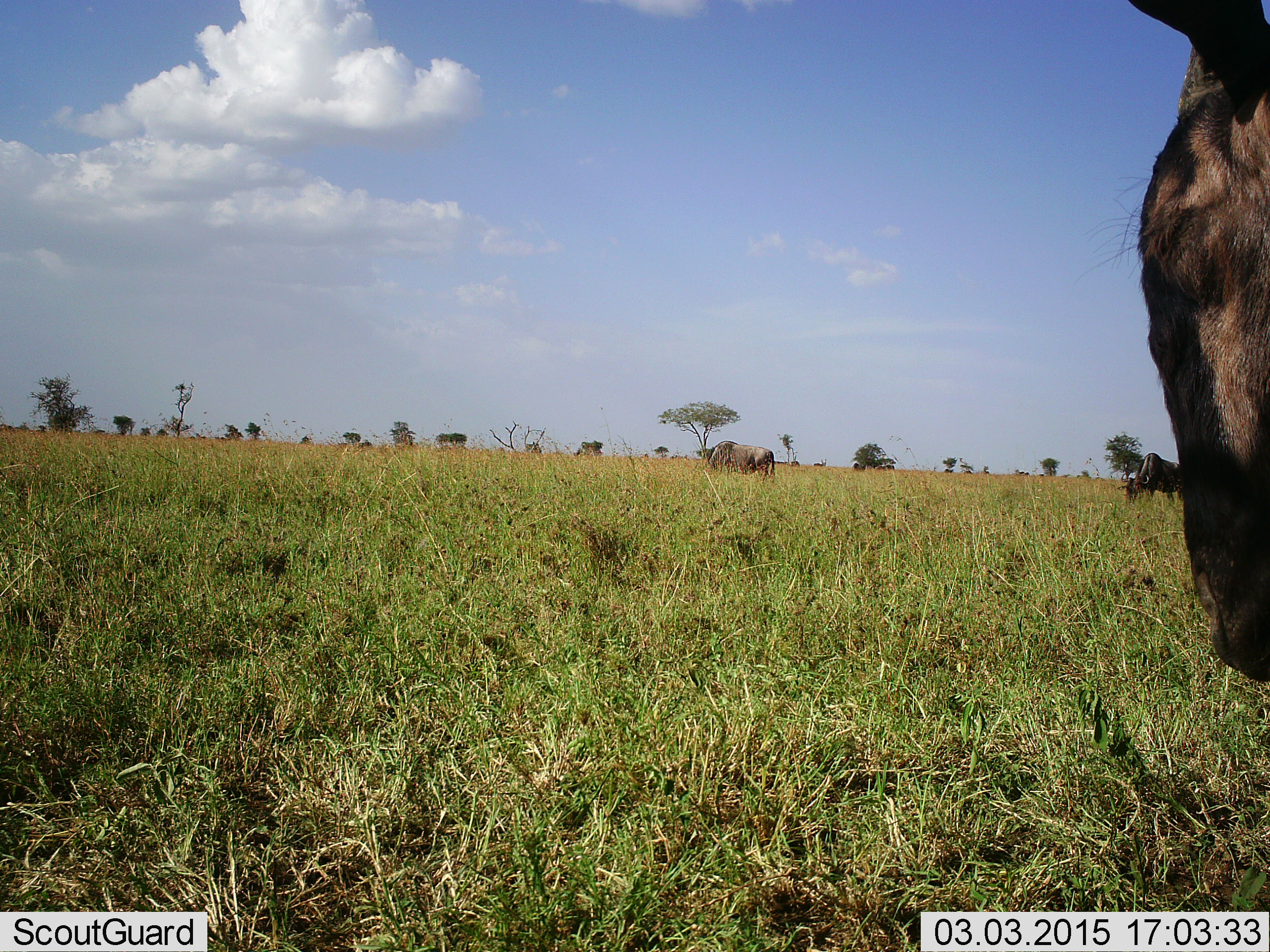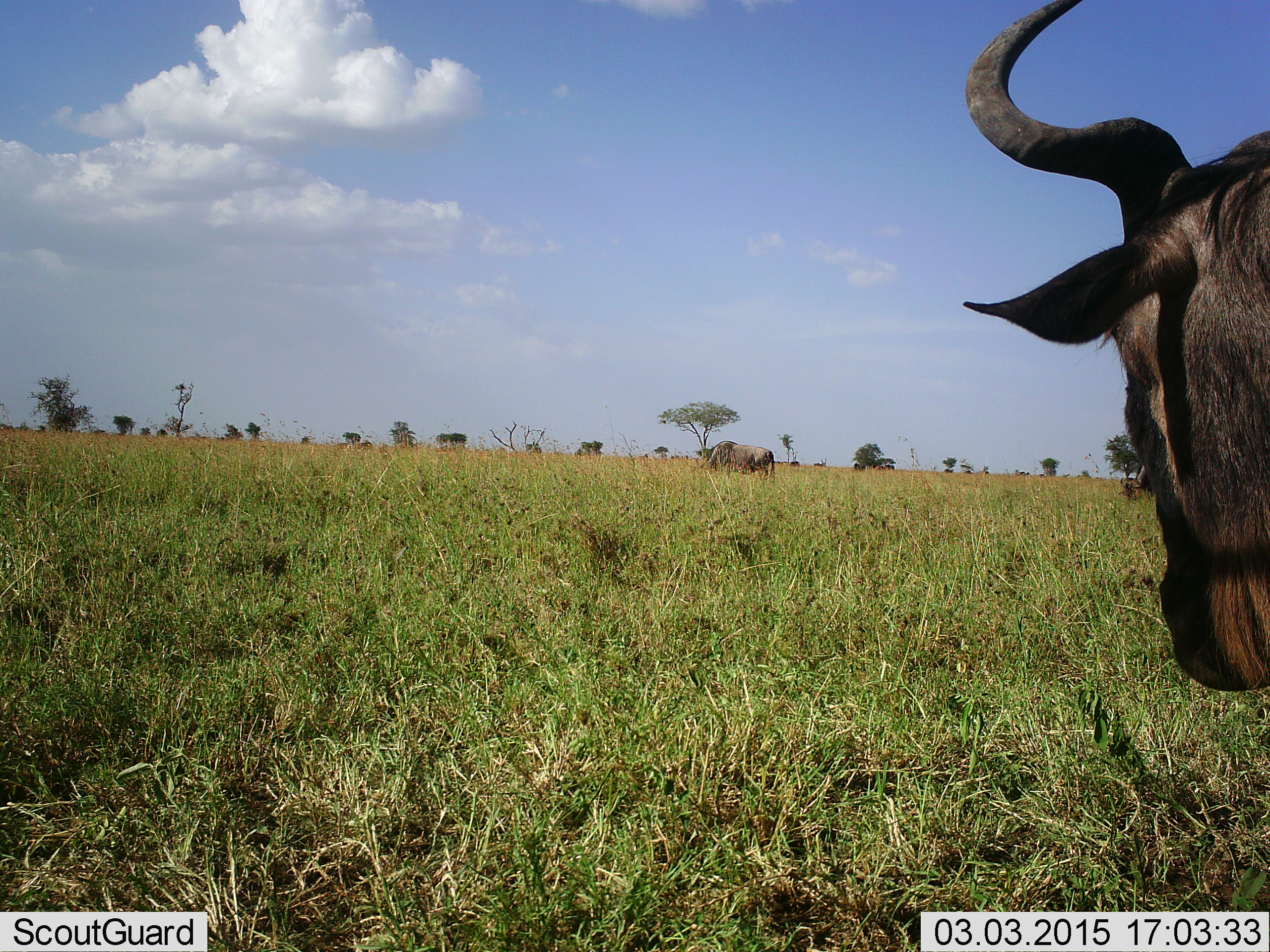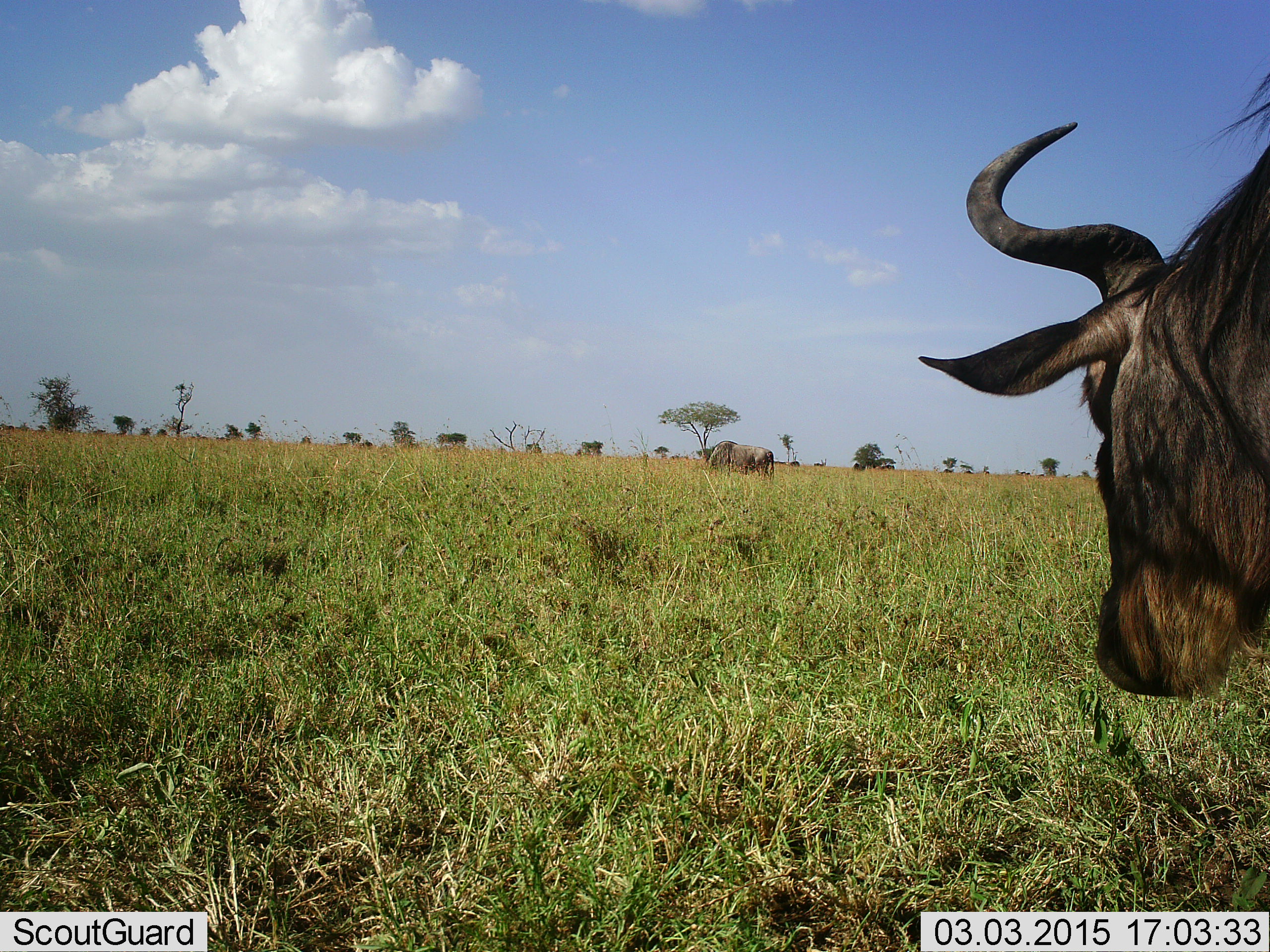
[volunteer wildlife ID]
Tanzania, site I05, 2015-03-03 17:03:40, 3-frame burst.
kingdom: Animalia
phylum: Chordata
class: Mammalia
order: Artiodactyla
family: Bovidae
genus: Connochaetes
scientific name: Connochaetes taurinus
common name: blue wildebeest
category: wildebeest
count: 2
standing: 80%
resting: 0%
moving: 20%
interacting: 0%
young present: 0%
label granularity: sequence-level